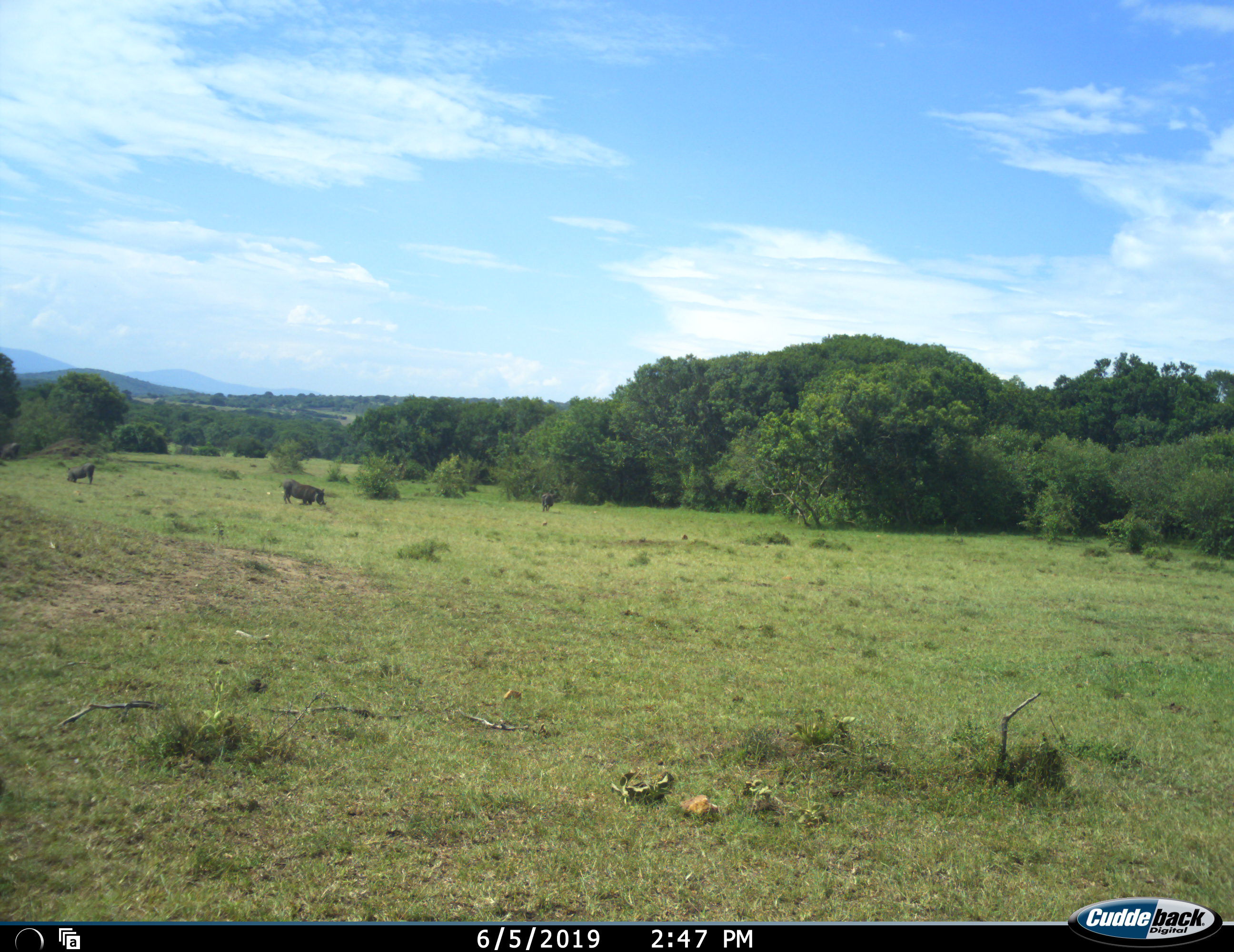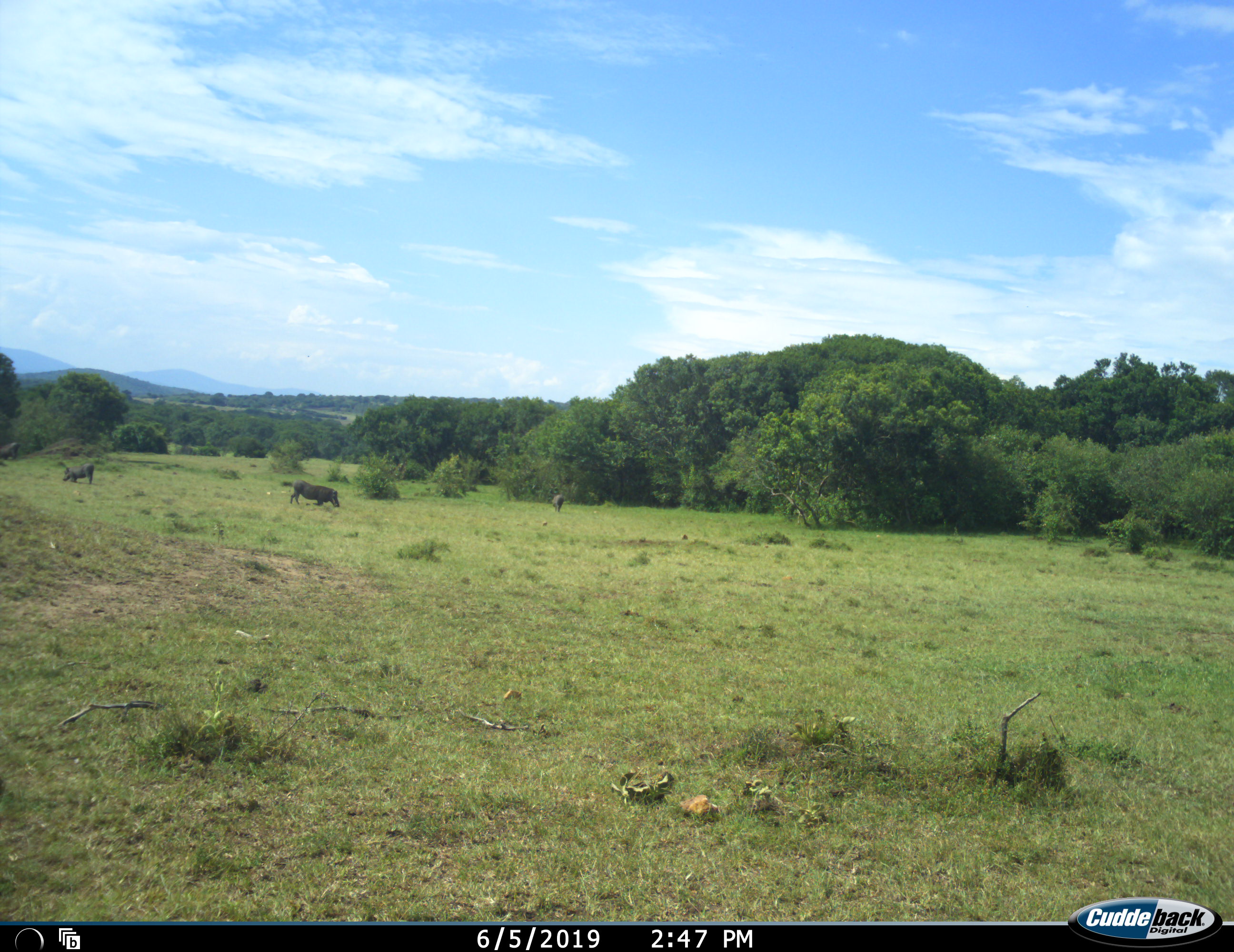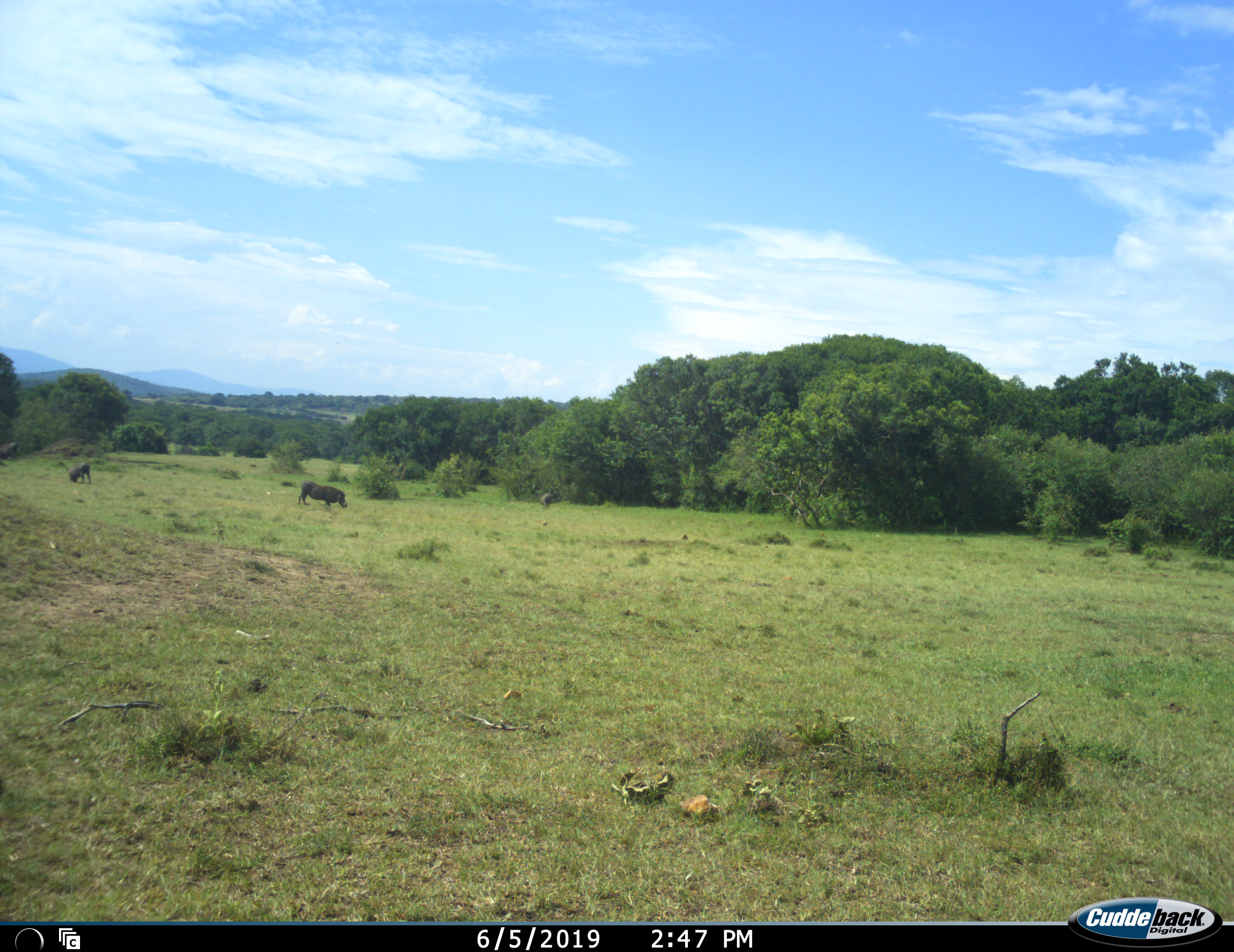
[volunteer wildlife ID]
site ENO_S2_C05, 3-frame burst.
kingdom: Animalia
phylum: Chordata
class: Mammalia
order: Artiodactyla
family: Suidae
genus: Phacochoerus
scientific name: Phacochoerus africanus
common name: warthog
Warthog (Phacochoerus africanus), count 3. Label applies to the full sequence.